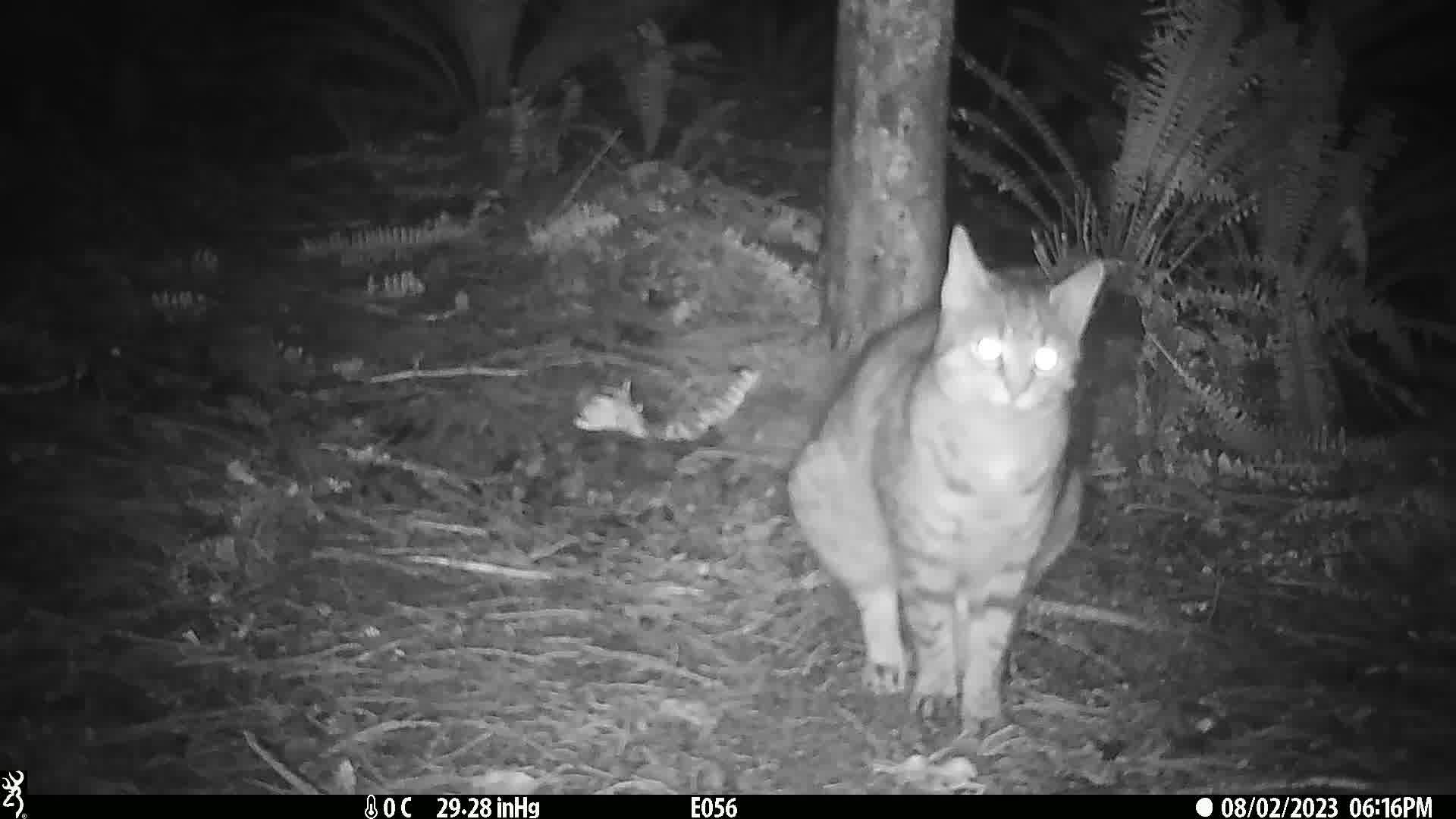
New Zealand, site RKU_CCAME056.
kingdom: Animalia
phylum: Chordata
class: Mammalia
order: Carnivora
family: Felidae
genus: Felis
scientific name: Felis catus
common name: domestic cat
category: cat